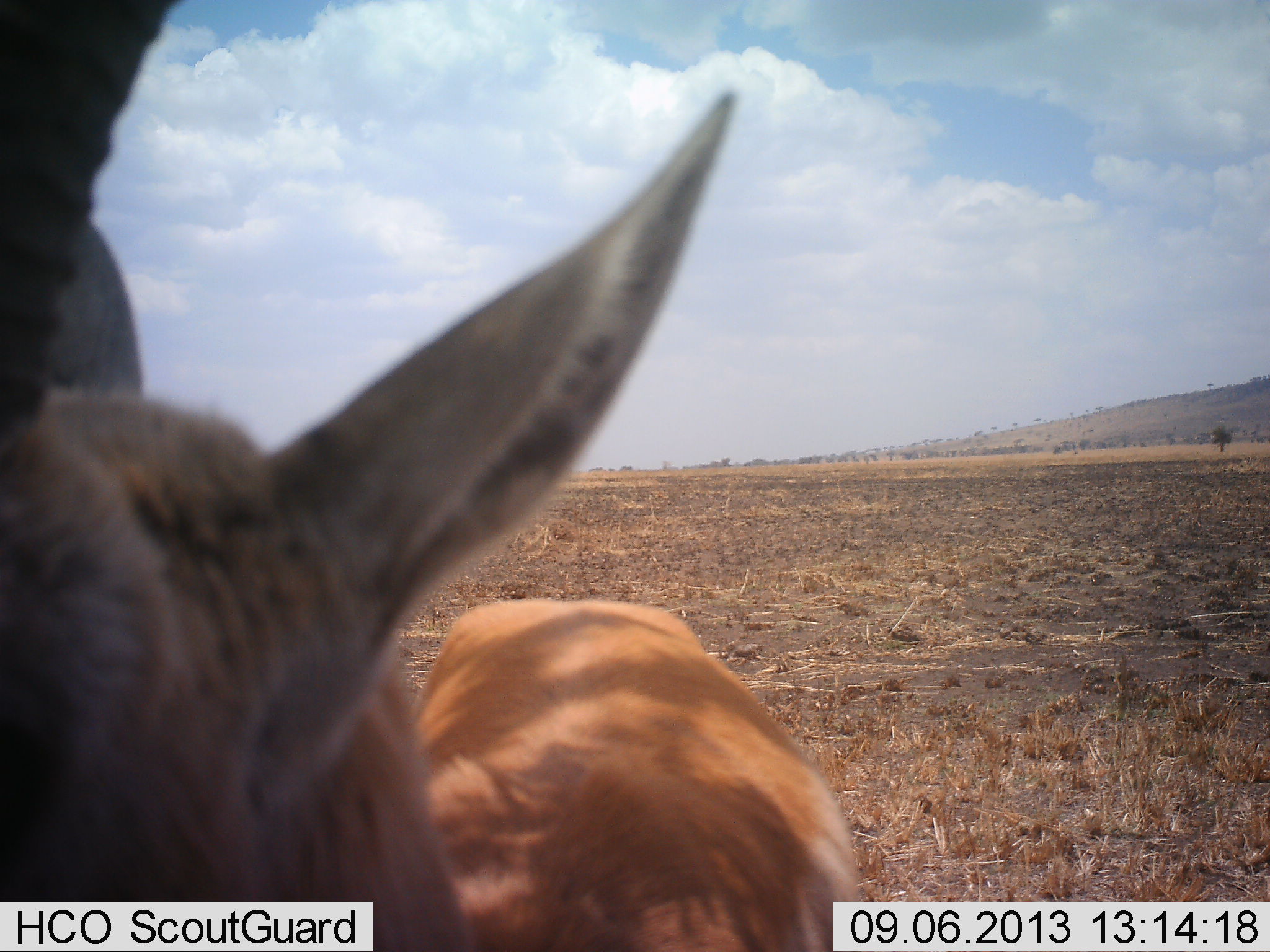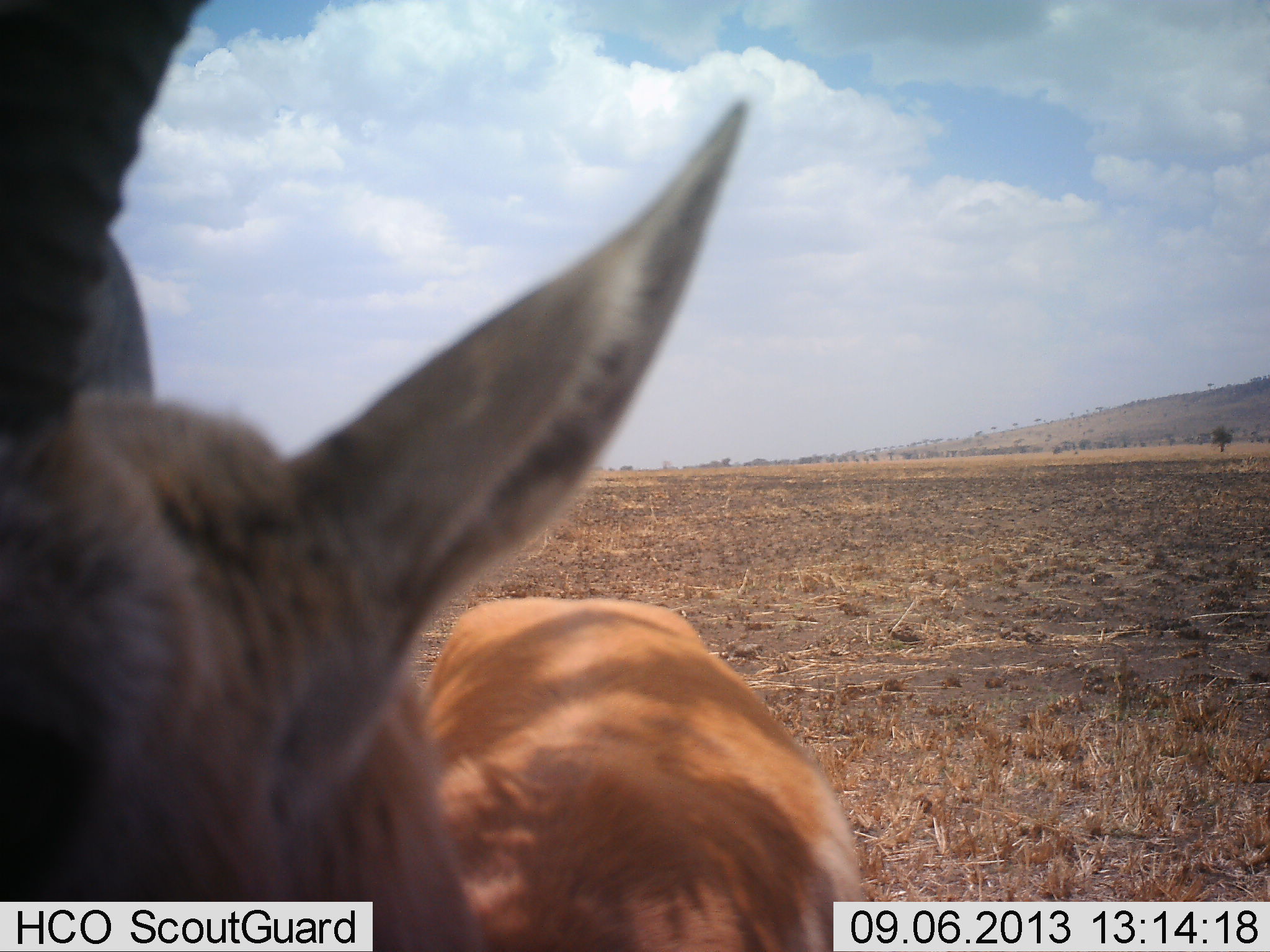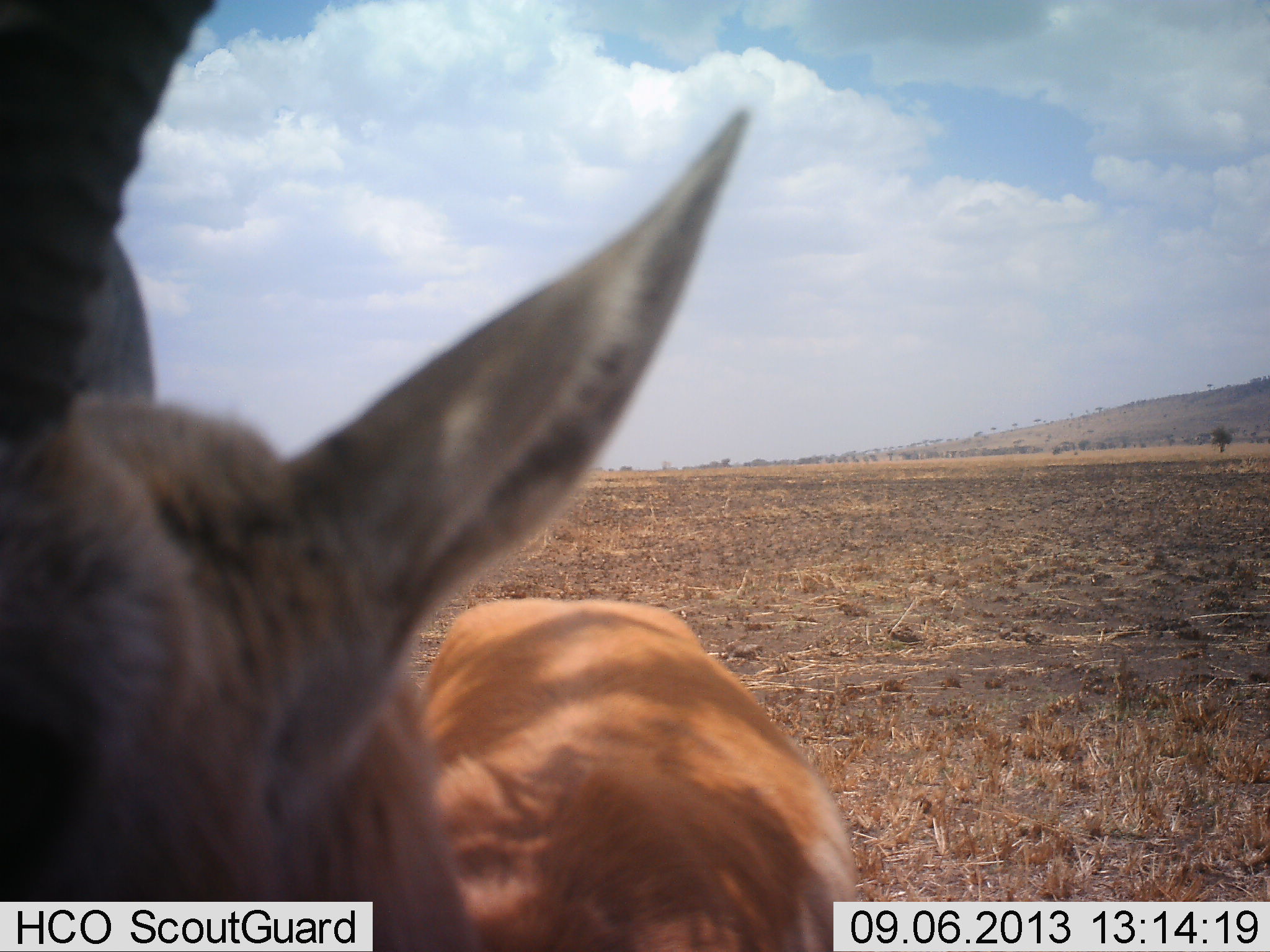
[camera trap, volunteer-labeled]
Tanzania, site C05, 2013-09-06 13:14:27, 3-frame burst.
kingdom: Animalia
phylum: Chordata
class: Mammalia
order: Artiodactyla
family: Bovidae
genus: Nanger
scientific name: Nanger granti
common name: grant's gazelle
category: gazellegrants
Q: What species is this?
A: Gazellegrants (grant's gazelle) (Nanger granti).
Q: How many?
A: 1.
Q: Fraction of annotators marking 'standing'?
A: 82%.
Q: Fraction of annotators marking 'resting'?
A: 0%.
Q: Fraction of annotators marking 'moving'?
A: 12%.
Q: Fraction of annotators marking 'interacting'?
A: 6%.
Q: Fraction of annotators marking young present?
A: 0%.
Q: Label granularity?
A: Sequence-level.